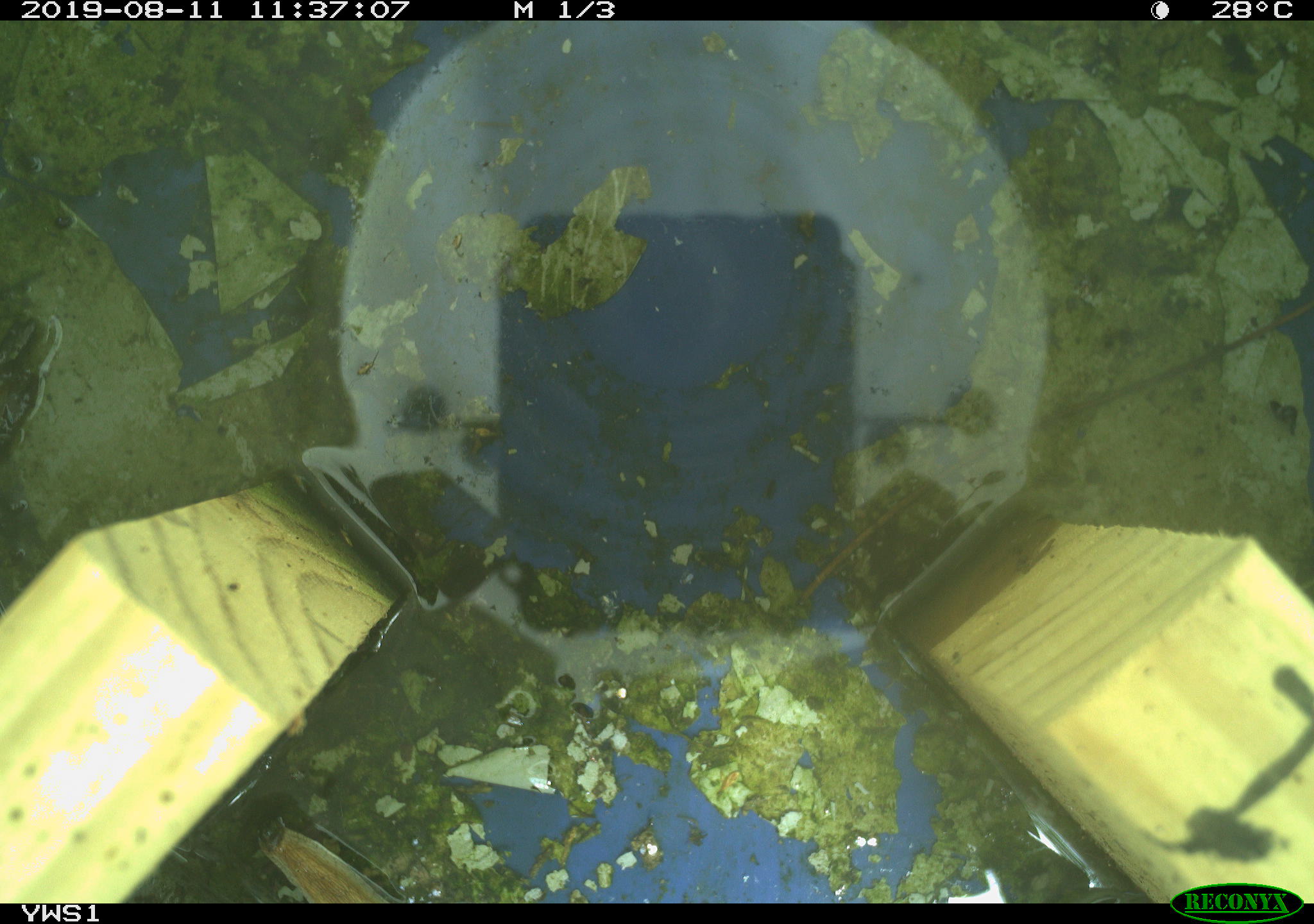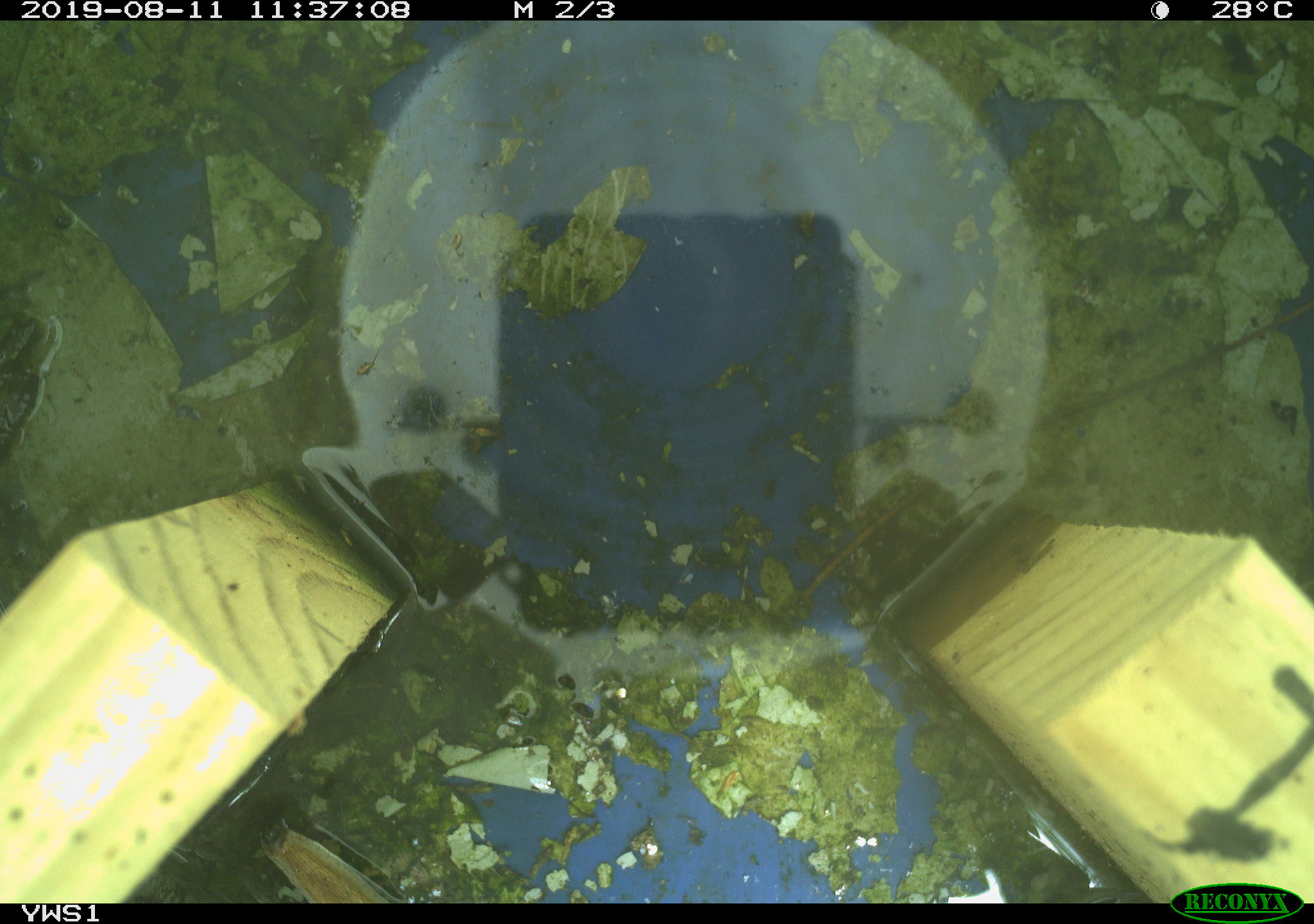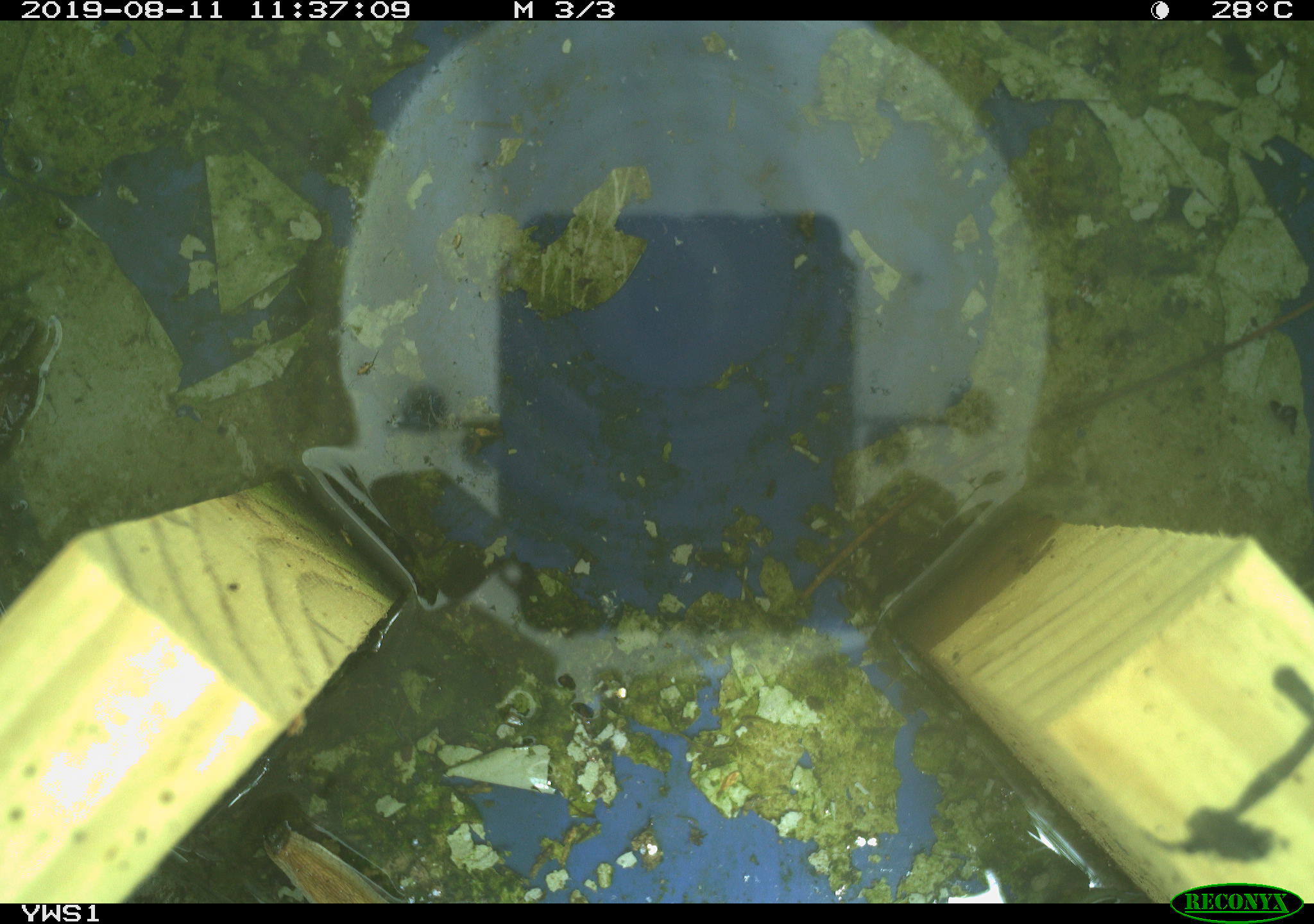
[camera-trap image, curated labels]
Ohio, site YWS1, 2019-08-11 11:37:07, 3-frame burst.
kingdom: Animalia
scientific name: Animalia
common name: animal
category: invertebrate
Invertebrate (animal) (Animalia).